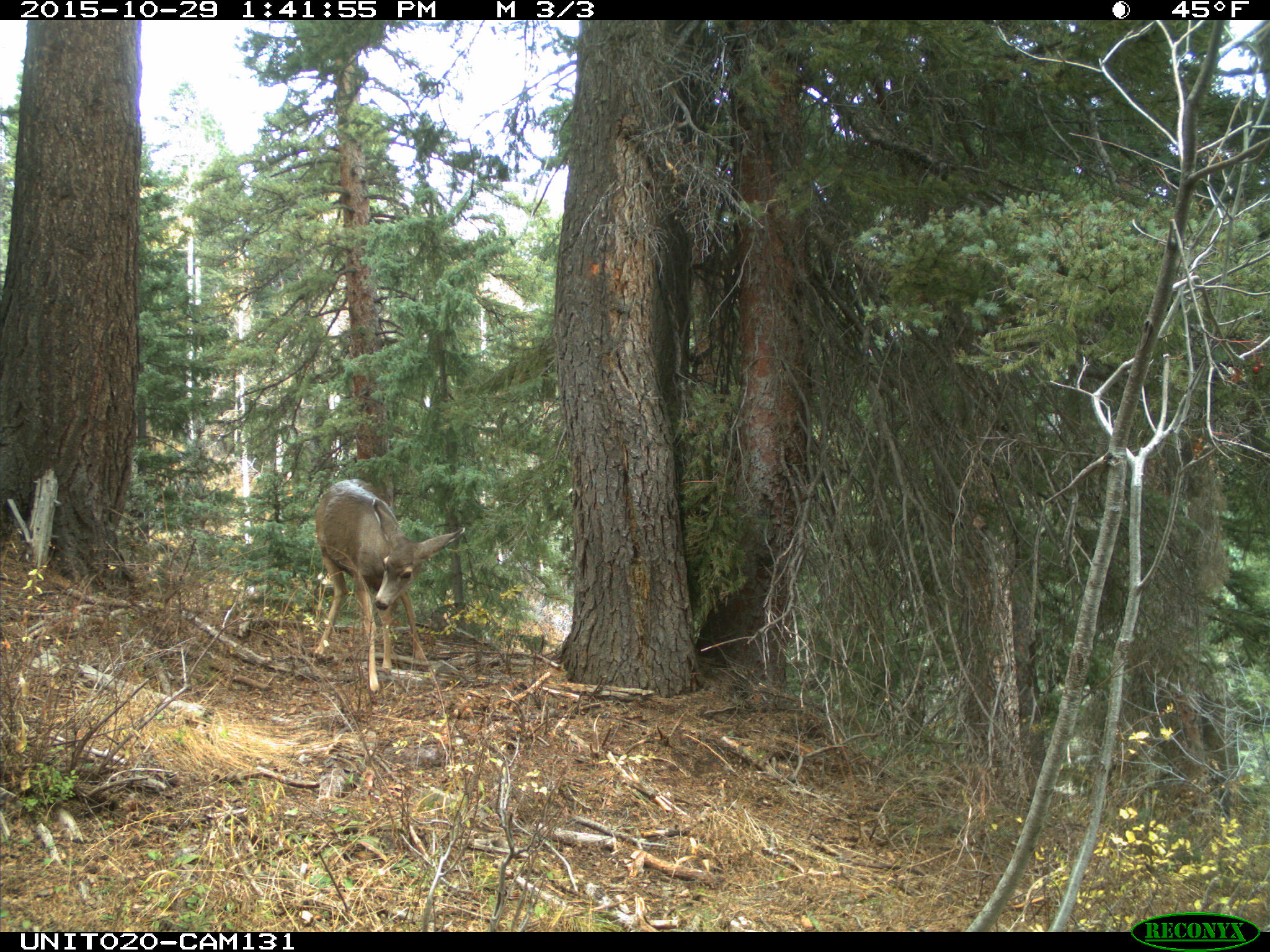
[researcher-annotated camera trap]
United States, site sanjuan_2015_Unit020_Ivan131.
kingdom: Animalia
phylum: Chordata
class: Mammalia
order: Artiodactyla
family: Cervidae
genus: Odocoileus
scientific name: Odocoileus hemionus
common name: mule deer